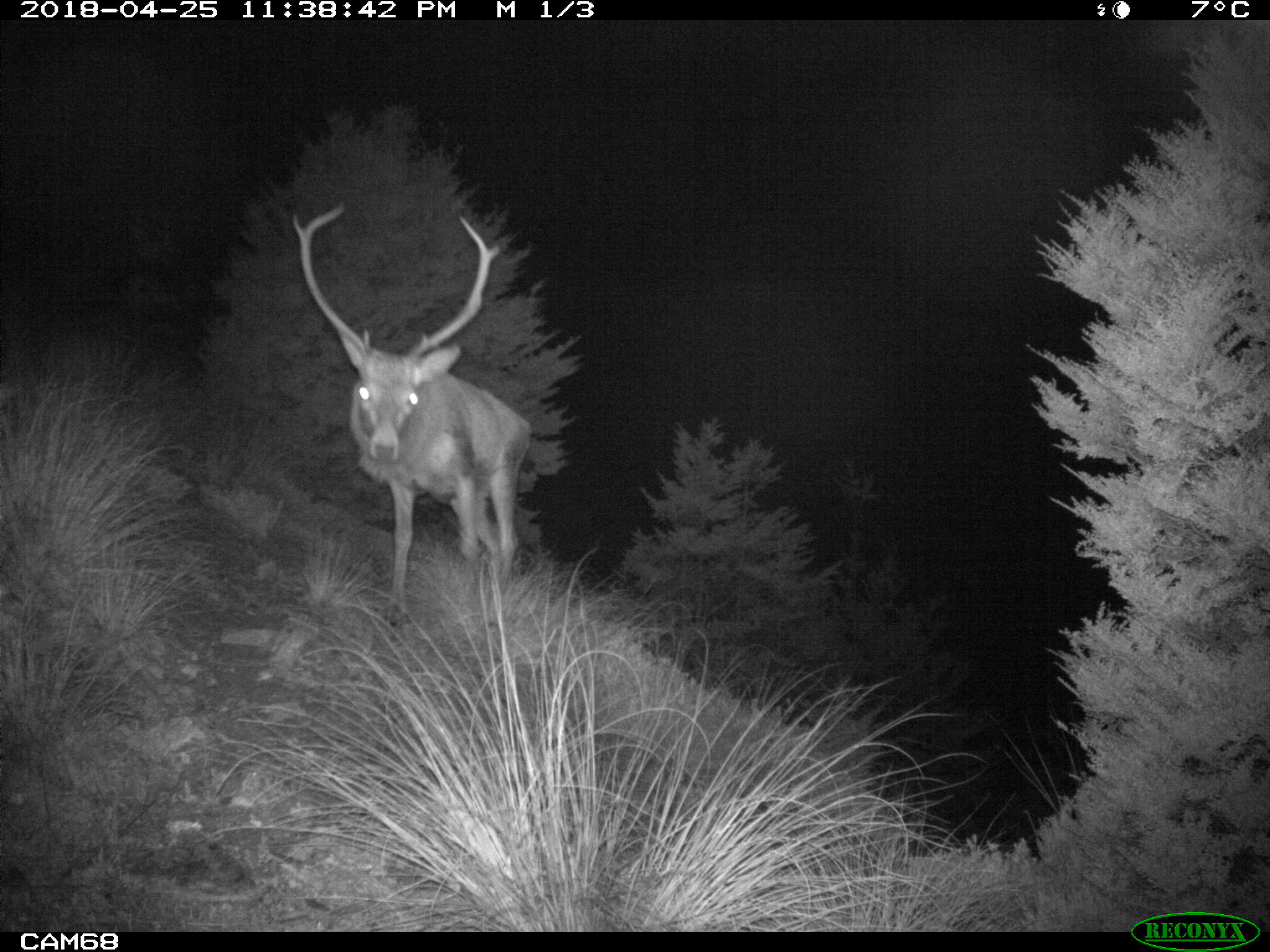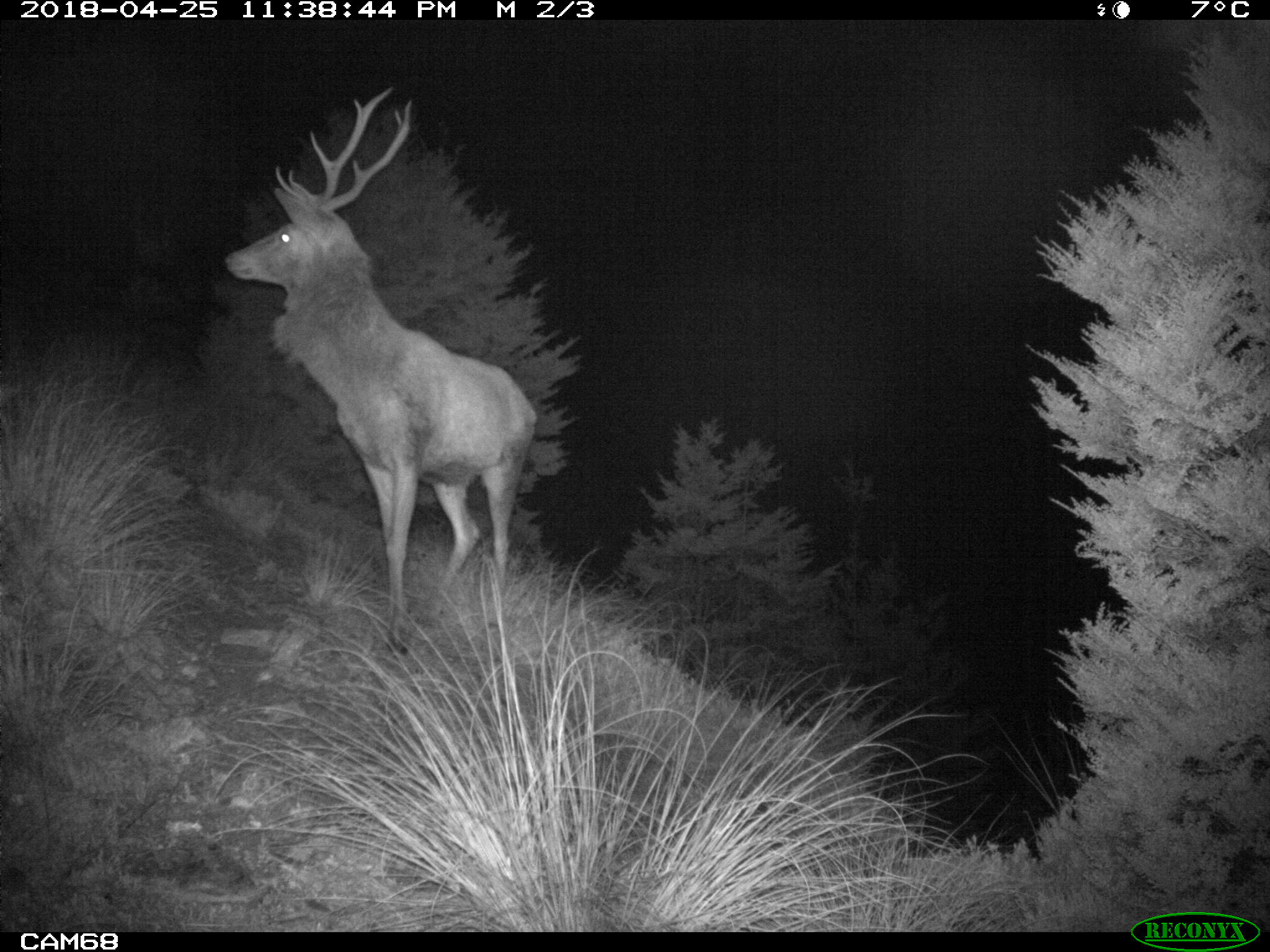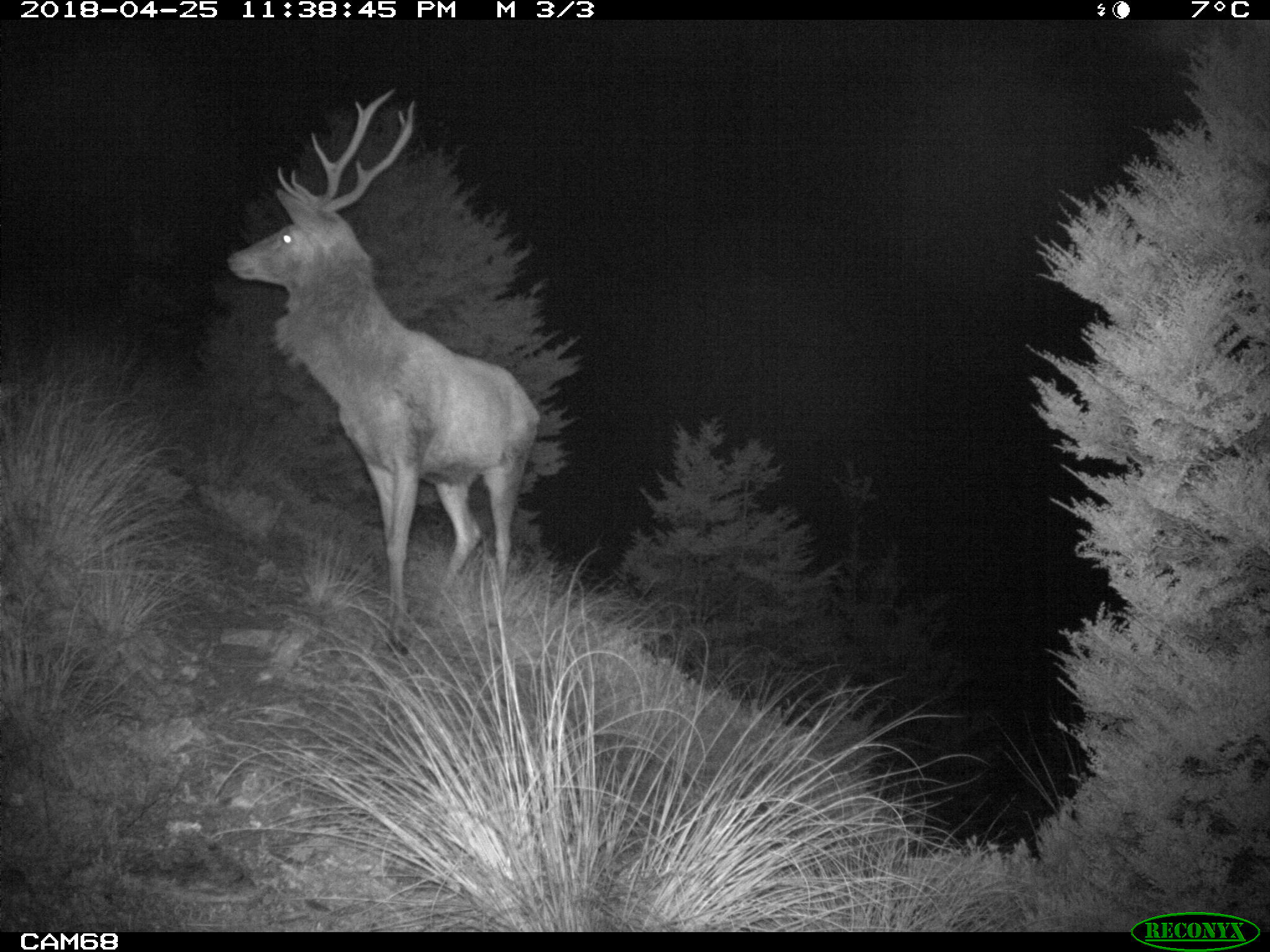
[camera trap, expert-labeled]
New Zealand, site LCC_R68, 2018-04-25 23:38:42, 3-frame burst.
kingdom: Animalia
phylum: Chordata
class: Mammalia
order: Artiodactyla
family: Cervidae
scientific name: Cervidae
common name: deer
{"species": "deer (Cervidae)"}